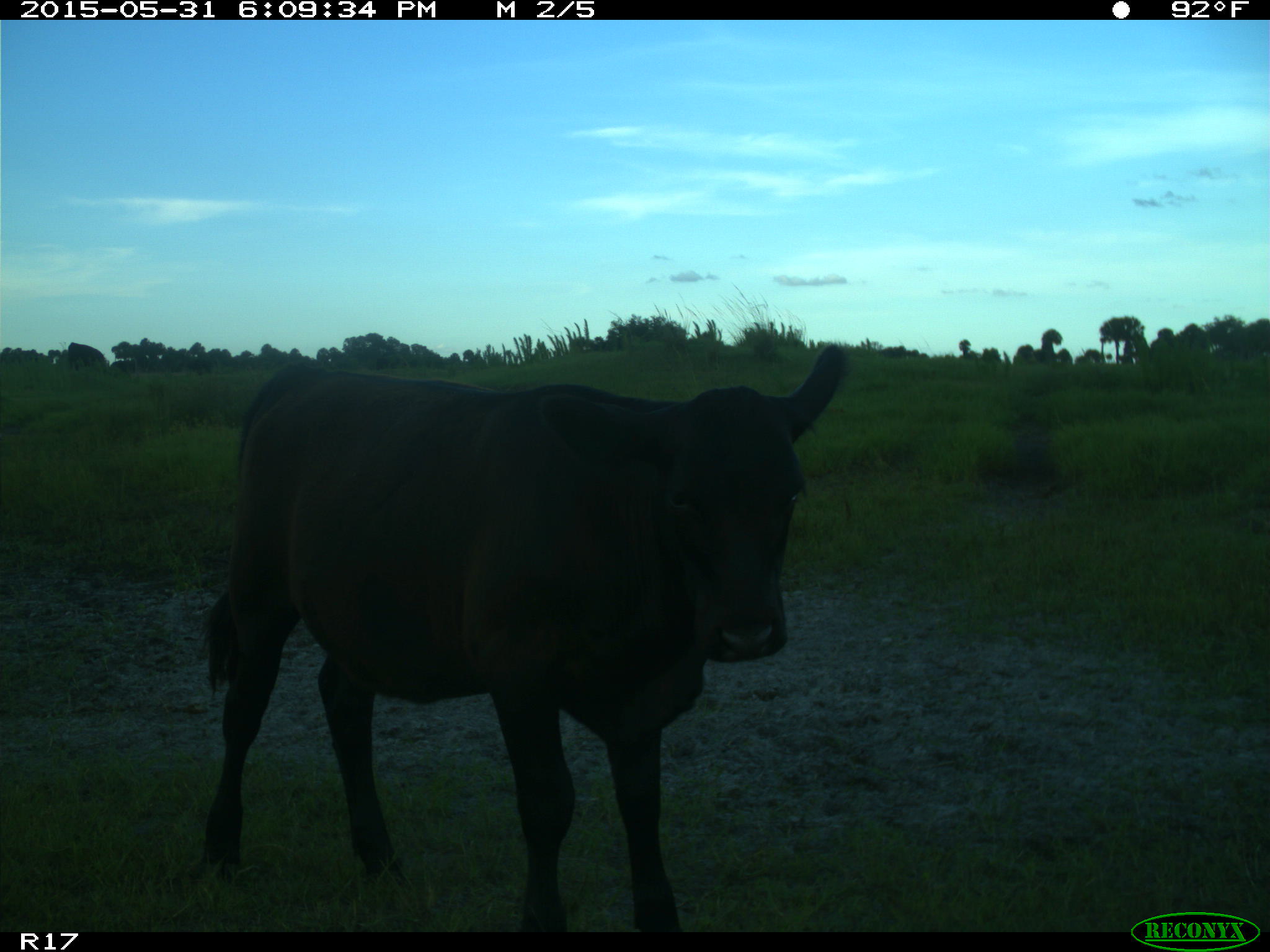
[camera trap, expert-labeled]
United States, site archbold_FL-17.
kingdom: Animalia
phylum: Chordata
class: Mammalia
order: Artiodactyla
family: Bovidae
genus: Bos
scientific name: Bos taurus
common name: domestic cow